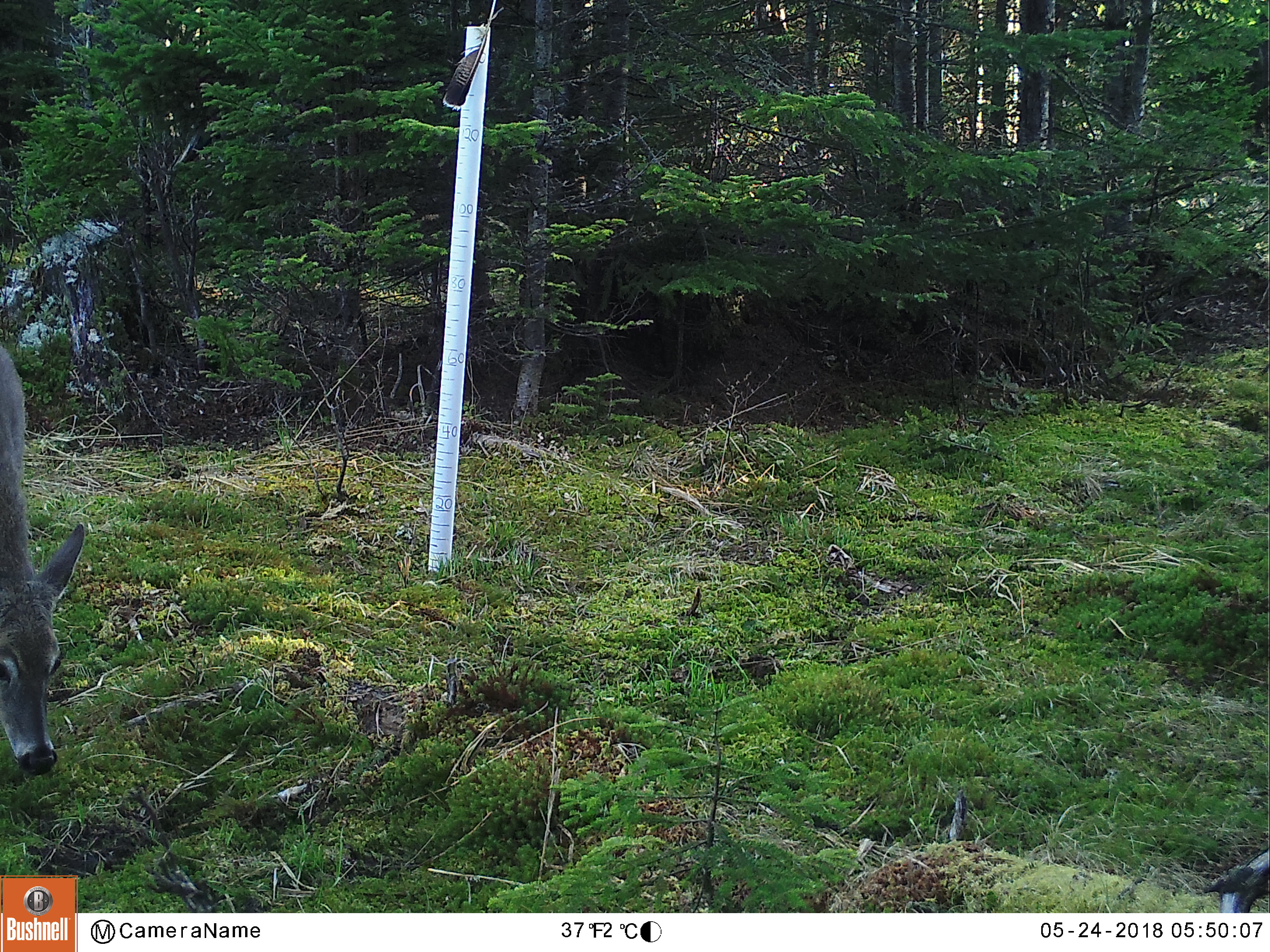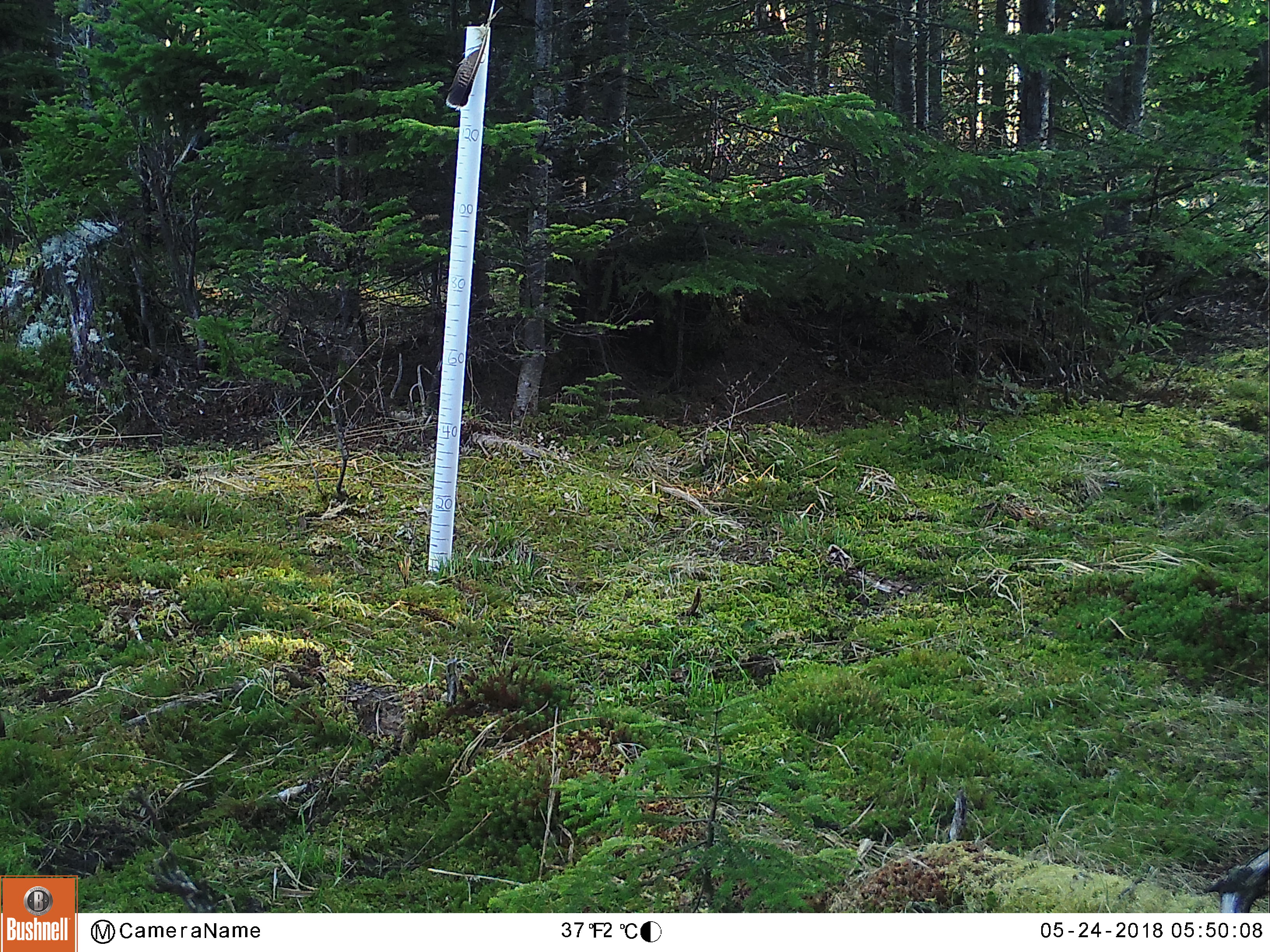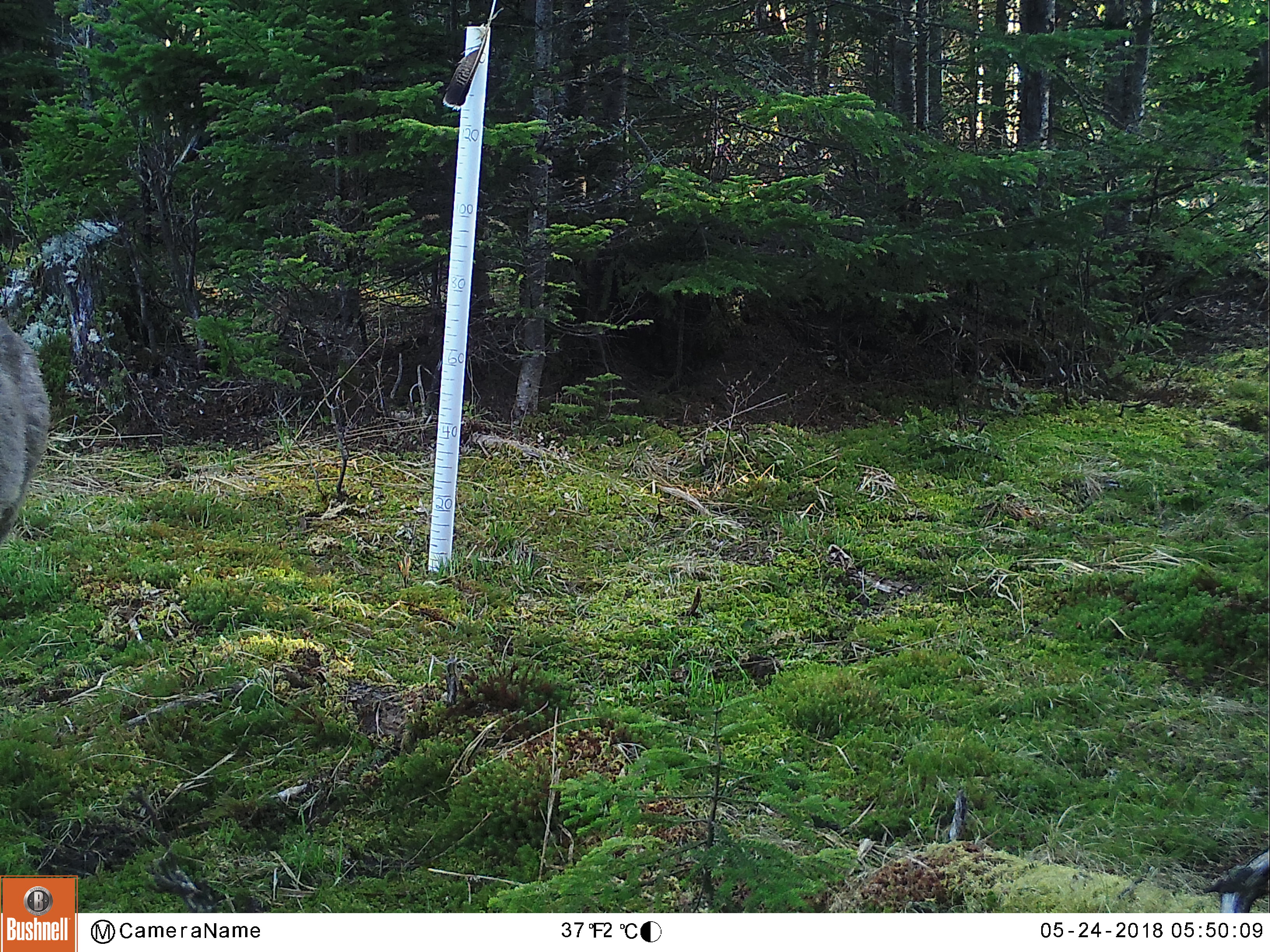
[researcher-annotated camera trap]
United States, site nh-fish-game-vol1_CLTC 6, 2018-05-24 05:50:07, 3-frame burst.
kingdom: Animalia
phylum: Chordata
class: Mammalia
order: Artiodactyla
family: Cervidae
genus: Odocoileus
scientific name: Odocoileus virginianus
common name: white-tailed deer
White-tailed deer (Odocoileus virginianus).